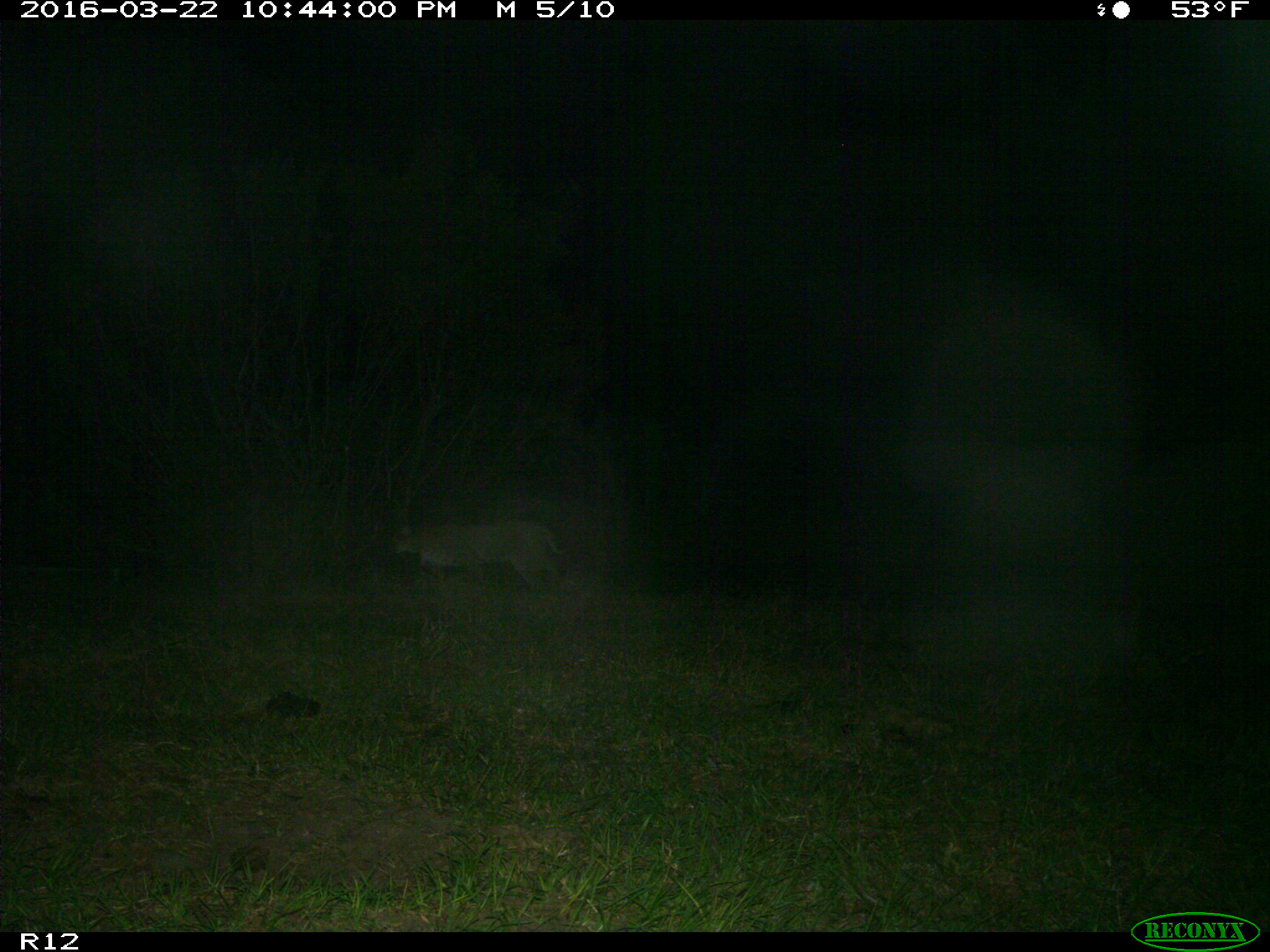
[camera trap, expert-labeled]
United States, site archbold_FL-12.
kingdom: Animalia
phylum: Chordata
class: Mammalia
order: Carnivora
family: Felidae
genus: Lynx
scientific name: Lynx rufus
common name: bobcat